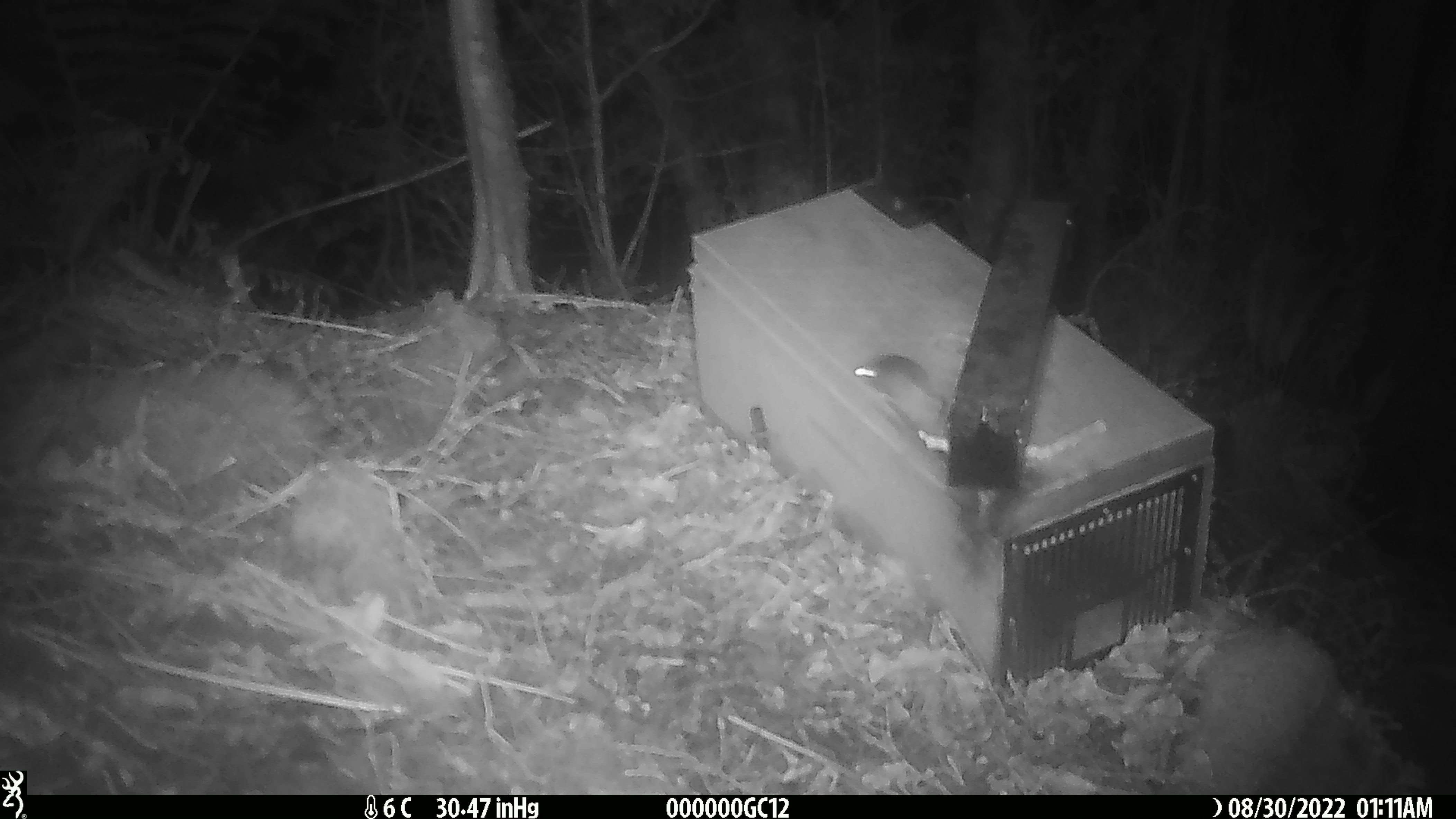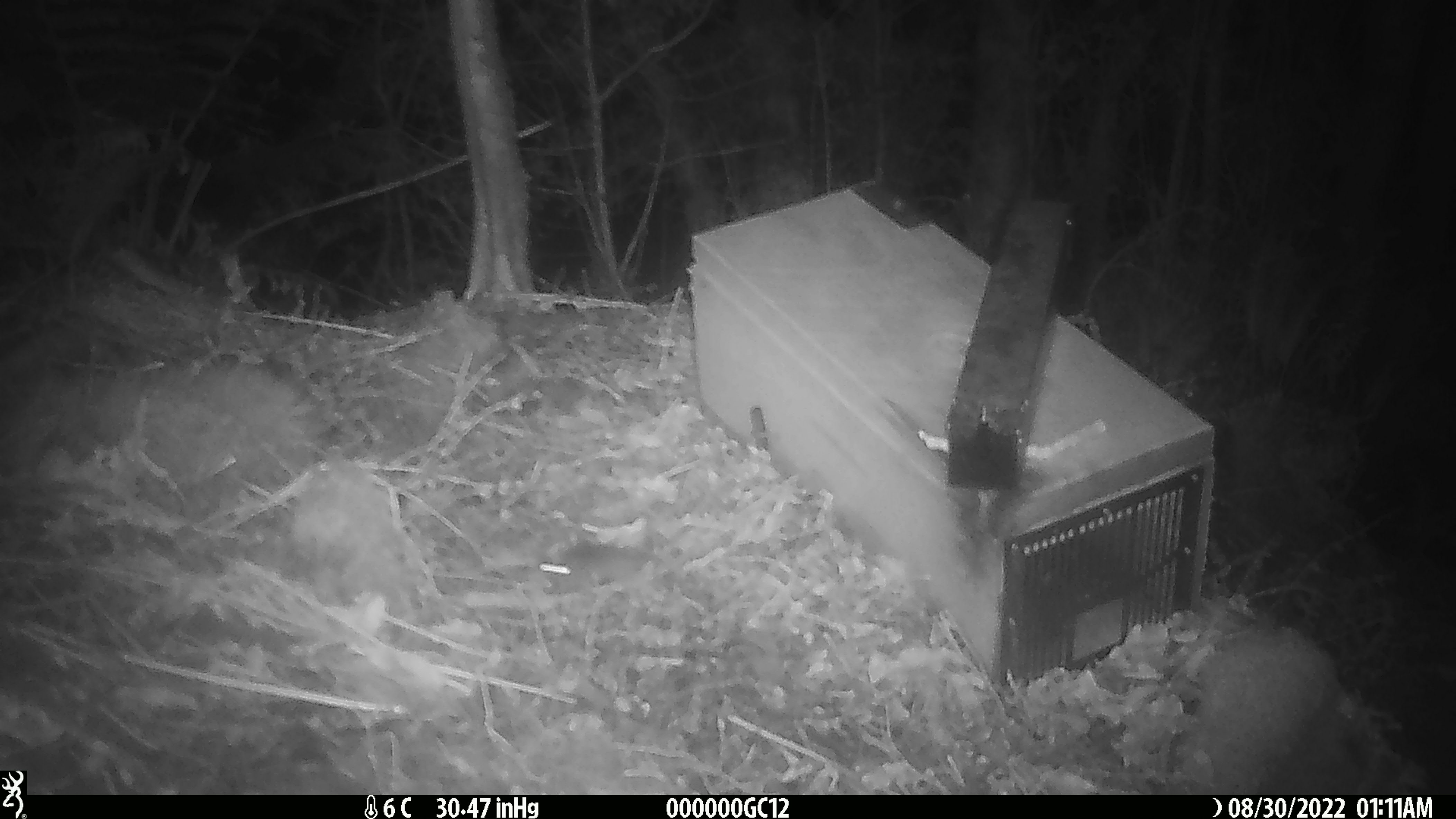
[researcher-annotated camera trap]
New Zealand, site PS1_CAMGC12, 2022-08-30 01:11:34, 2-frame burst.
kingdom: Animalia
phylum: Chordata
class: Mammalia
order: Rodentia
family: Muridae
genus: Mus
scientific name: Mus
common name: mouse